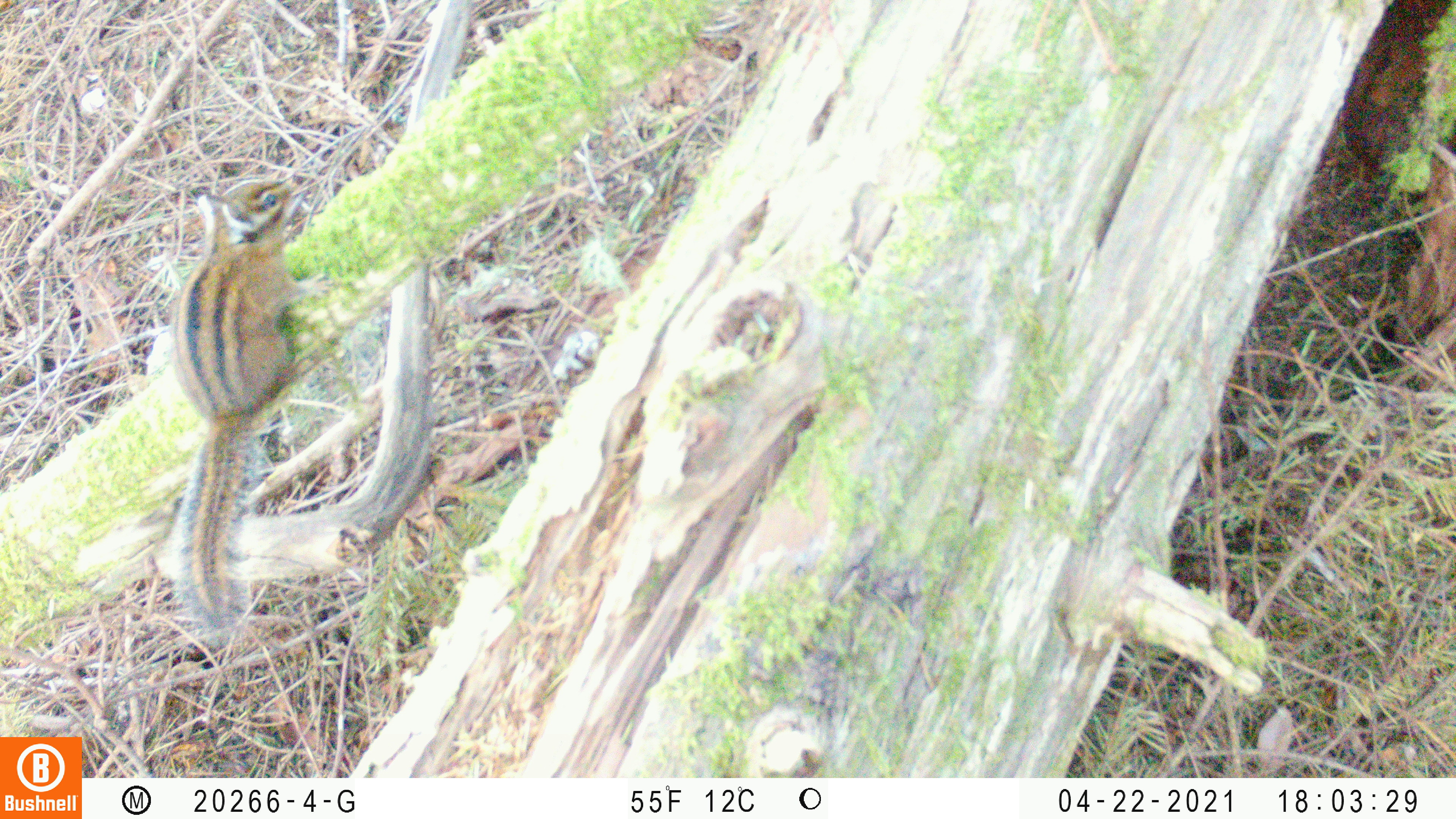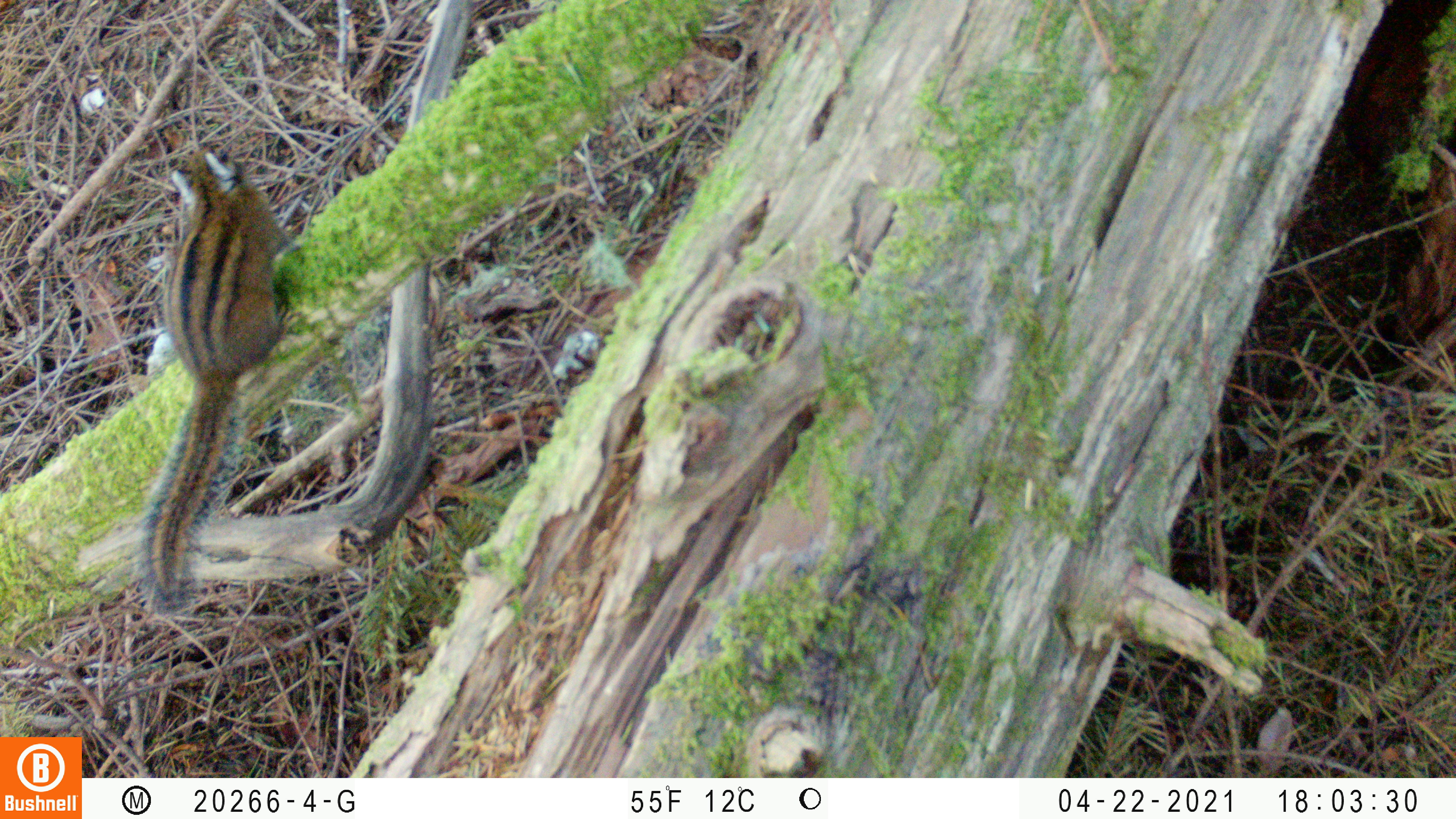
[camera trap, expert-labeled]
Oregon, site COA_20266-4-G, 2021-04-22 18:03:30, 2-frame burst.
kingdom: Animalia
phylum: Chordata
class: Mammalia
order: Rodentia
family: Sciuridae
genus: Neotamias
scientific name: Neotamias townsendii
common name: townsend's chipmunk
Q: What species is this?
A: Townsend's chipmunk (Neotamias townsendii).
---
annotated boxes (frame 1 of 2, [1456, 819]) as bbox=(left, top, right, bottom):
townsend's chipmunk: bbox=(124, 141, 328, 662)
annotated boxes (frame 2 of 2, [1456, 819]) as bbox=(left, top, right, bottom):
townsend's chipmunk: bbox=(94, 109, 318, 649)